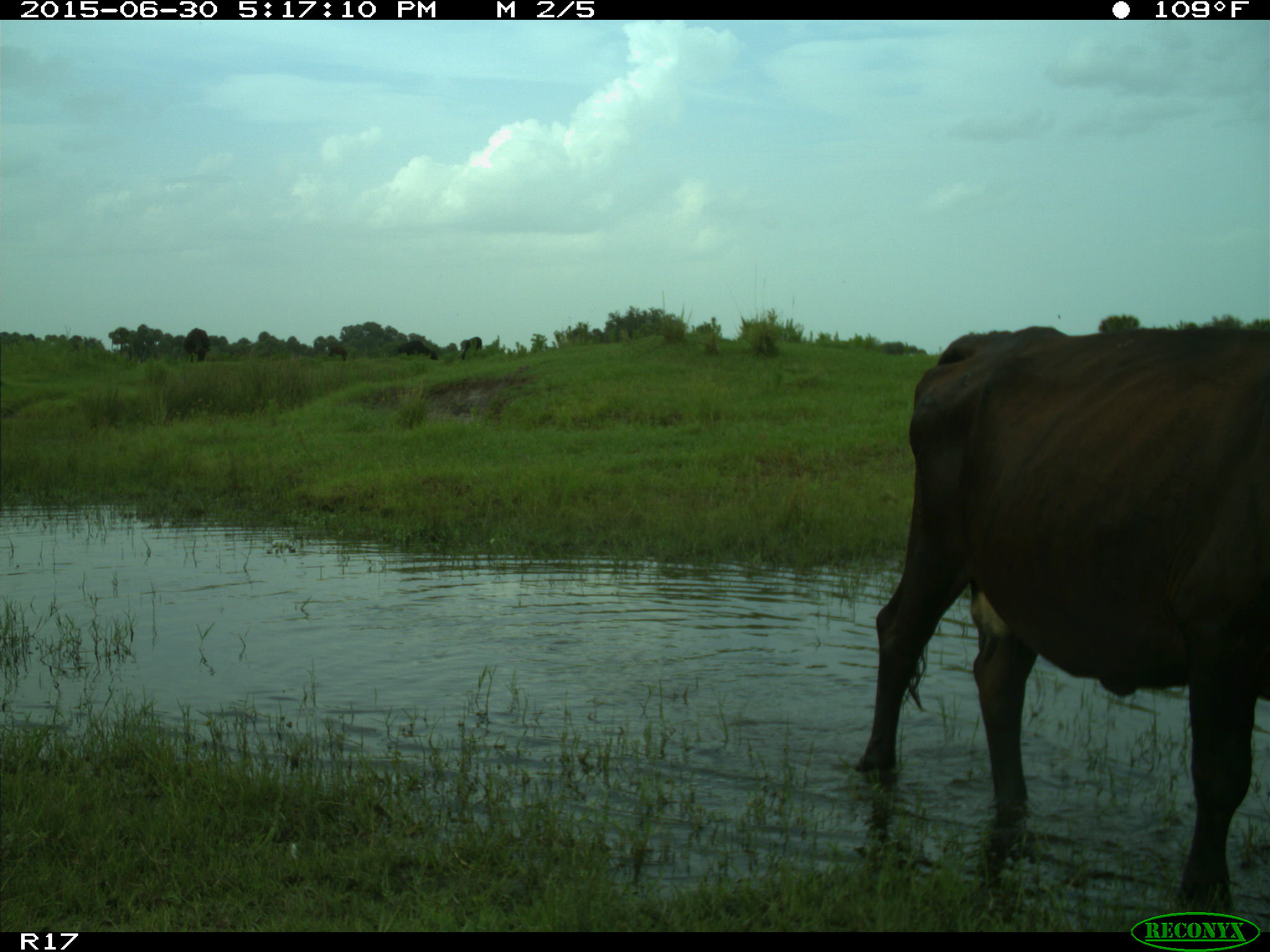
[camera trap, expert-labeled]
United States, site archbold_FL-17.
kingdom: Animalia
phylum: Chordata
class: Mammalia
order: Artiodactyla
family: Bovidae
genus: Bos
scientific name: Bos taurus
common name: domestic cow